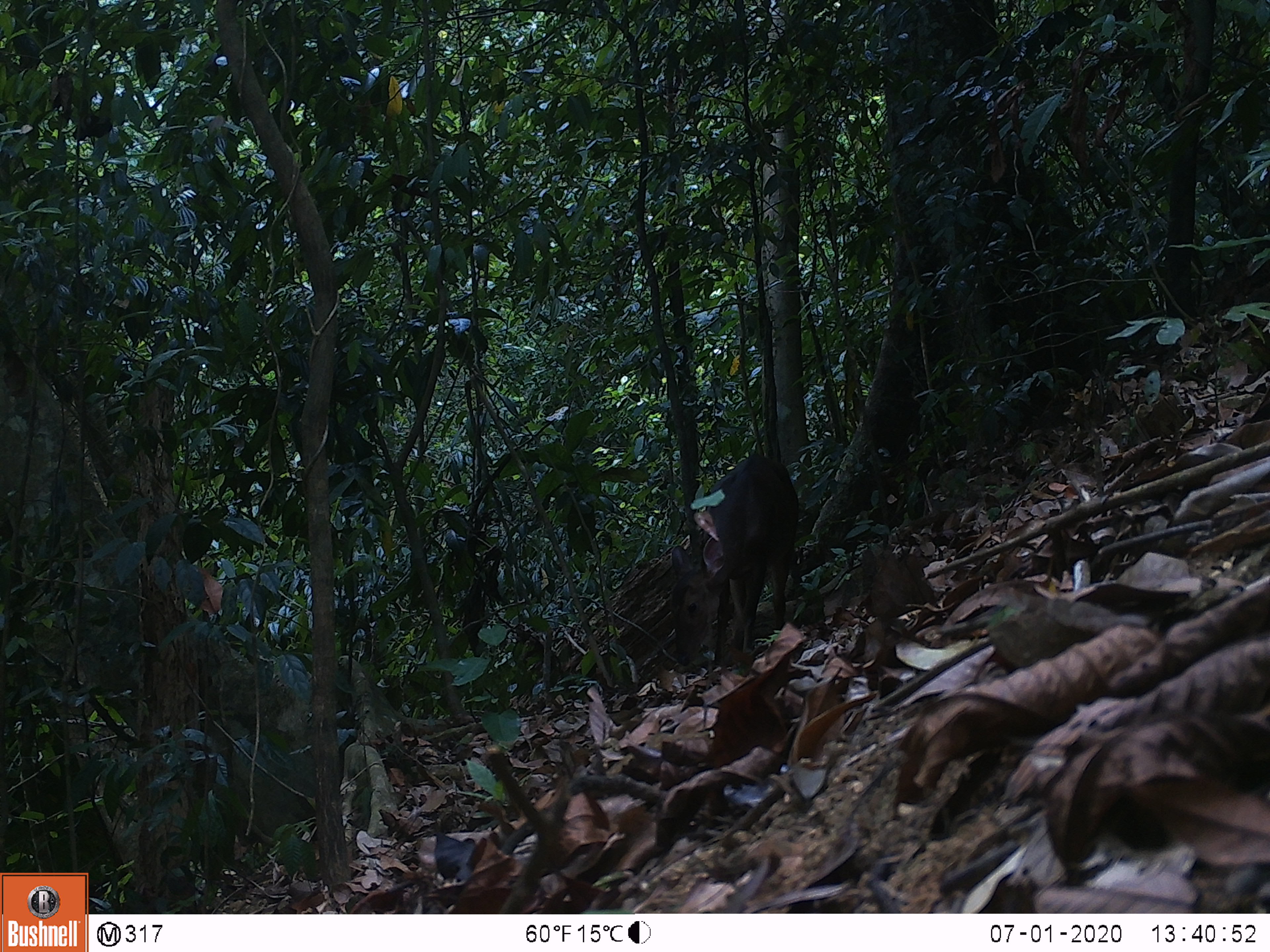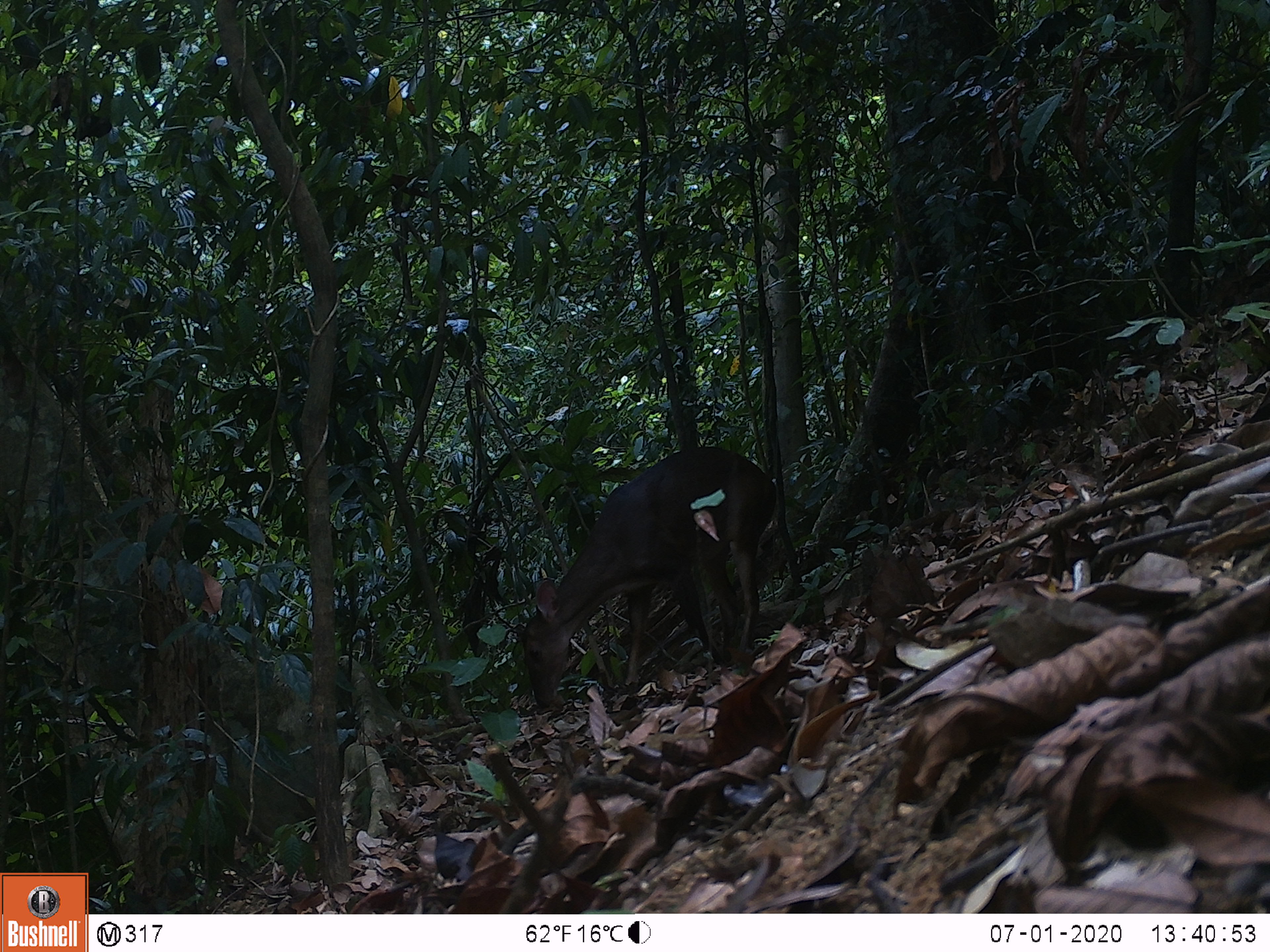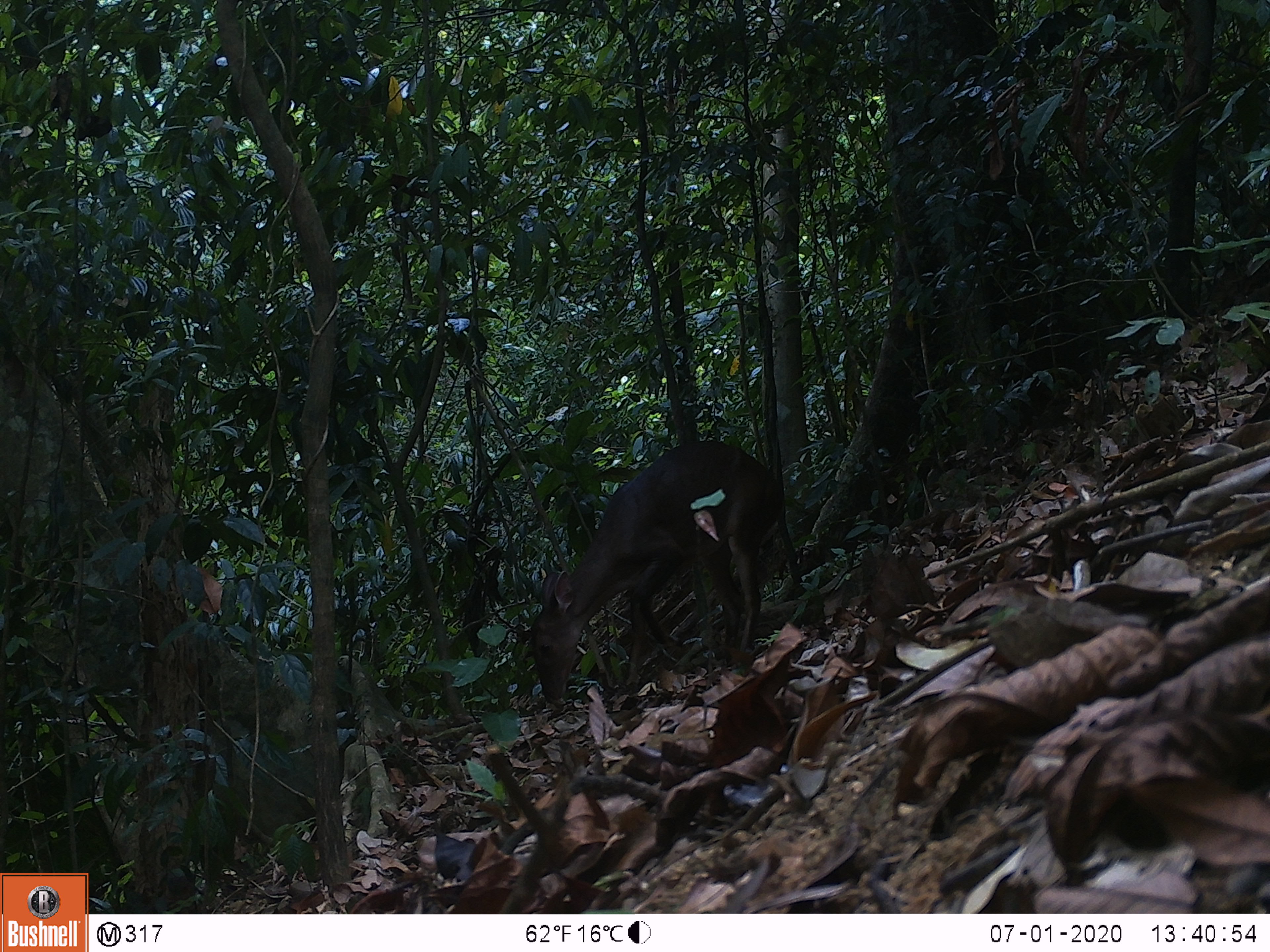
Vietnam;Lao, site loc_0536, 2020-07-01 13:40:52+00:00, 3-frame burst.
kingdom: Animalia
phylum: Chordata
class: Mammalia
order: Artiodactyla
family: Cervidae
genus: Muntiacus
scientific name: Muntiacus vuquangensis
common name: large-antlered muntjac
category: large antlered muntjac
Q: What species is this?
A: Large antlered muntjac (large-antlered muntjac) (Muntiacus vuquangensis).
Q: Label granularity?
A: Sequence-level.